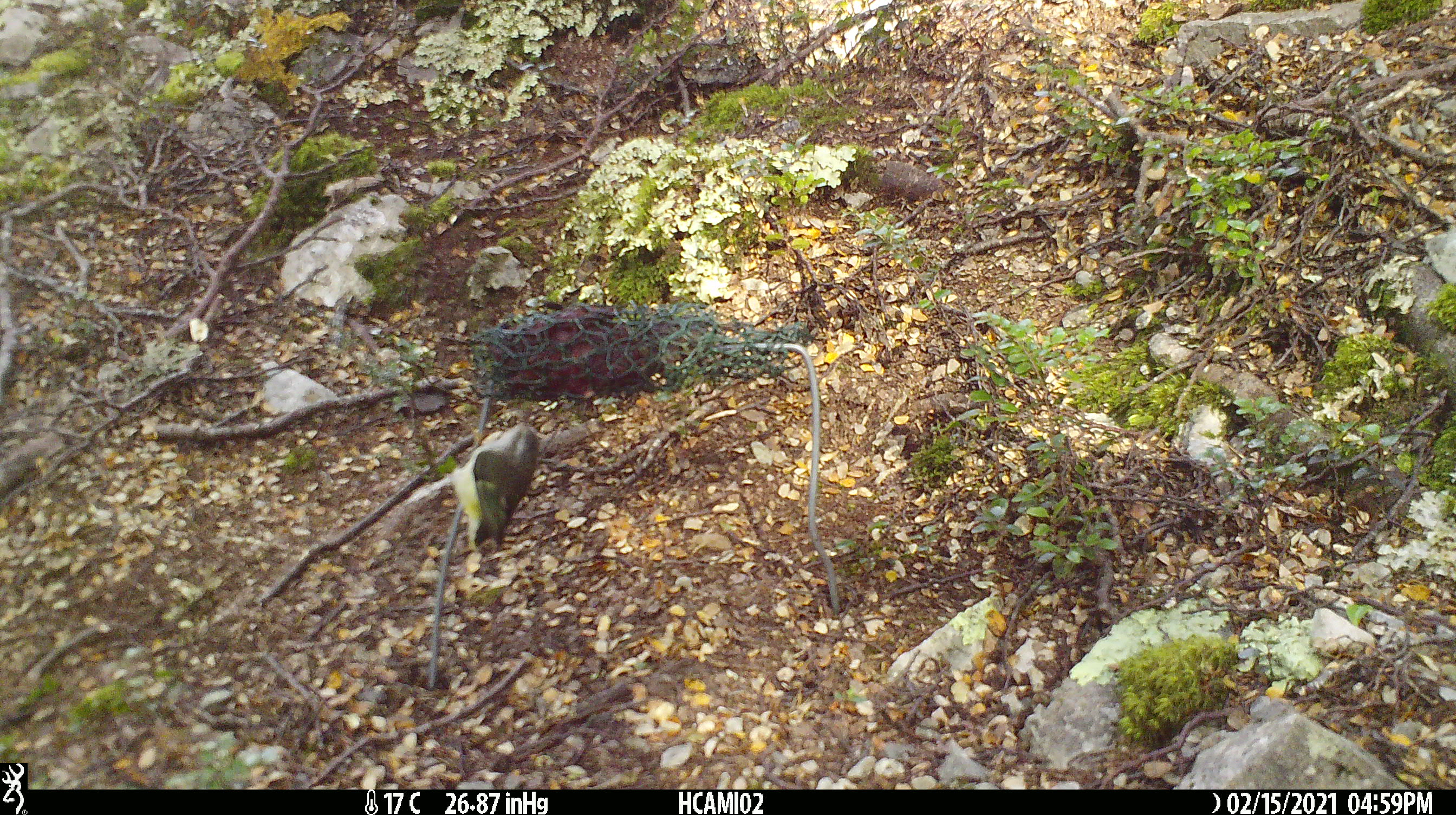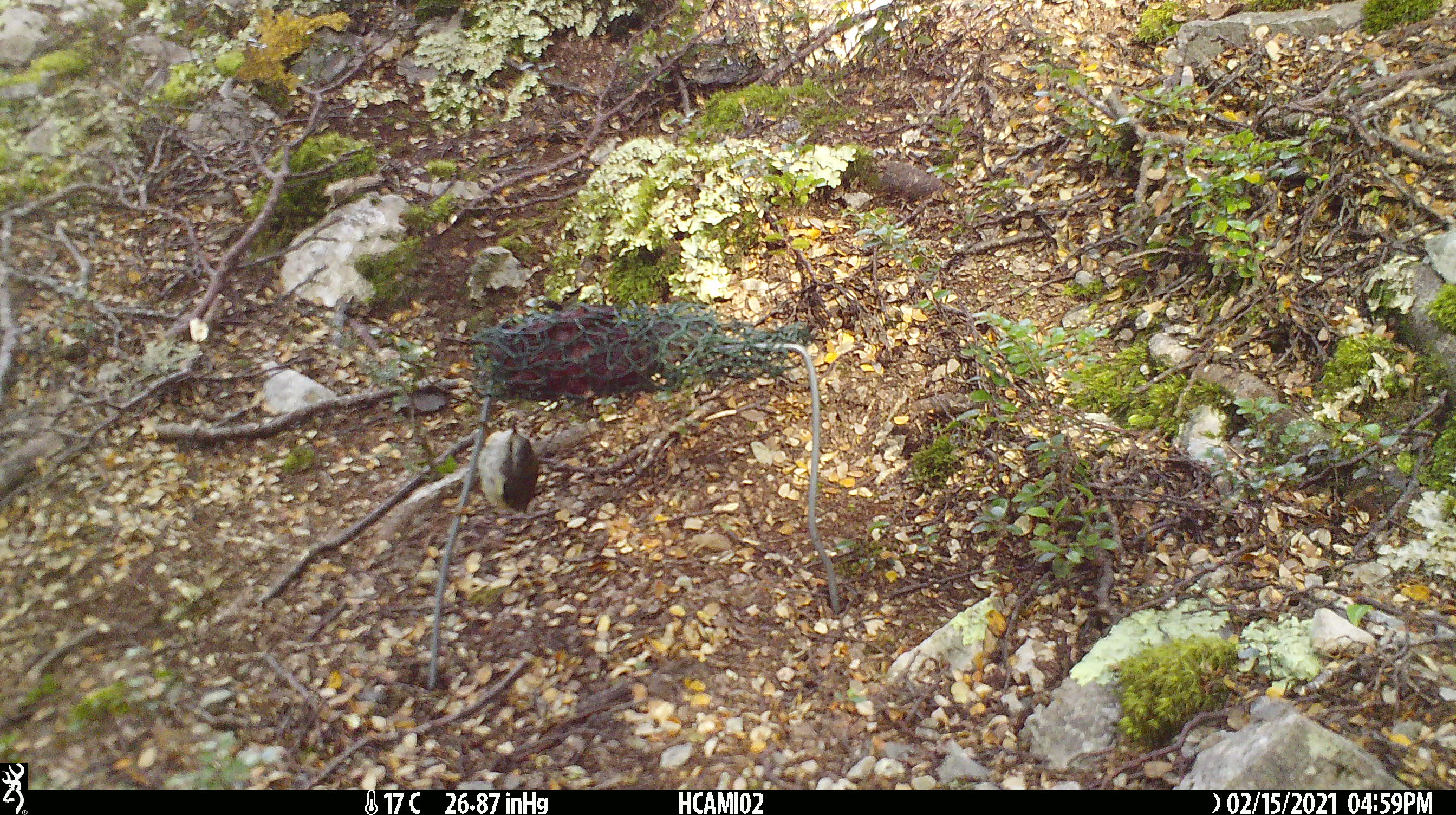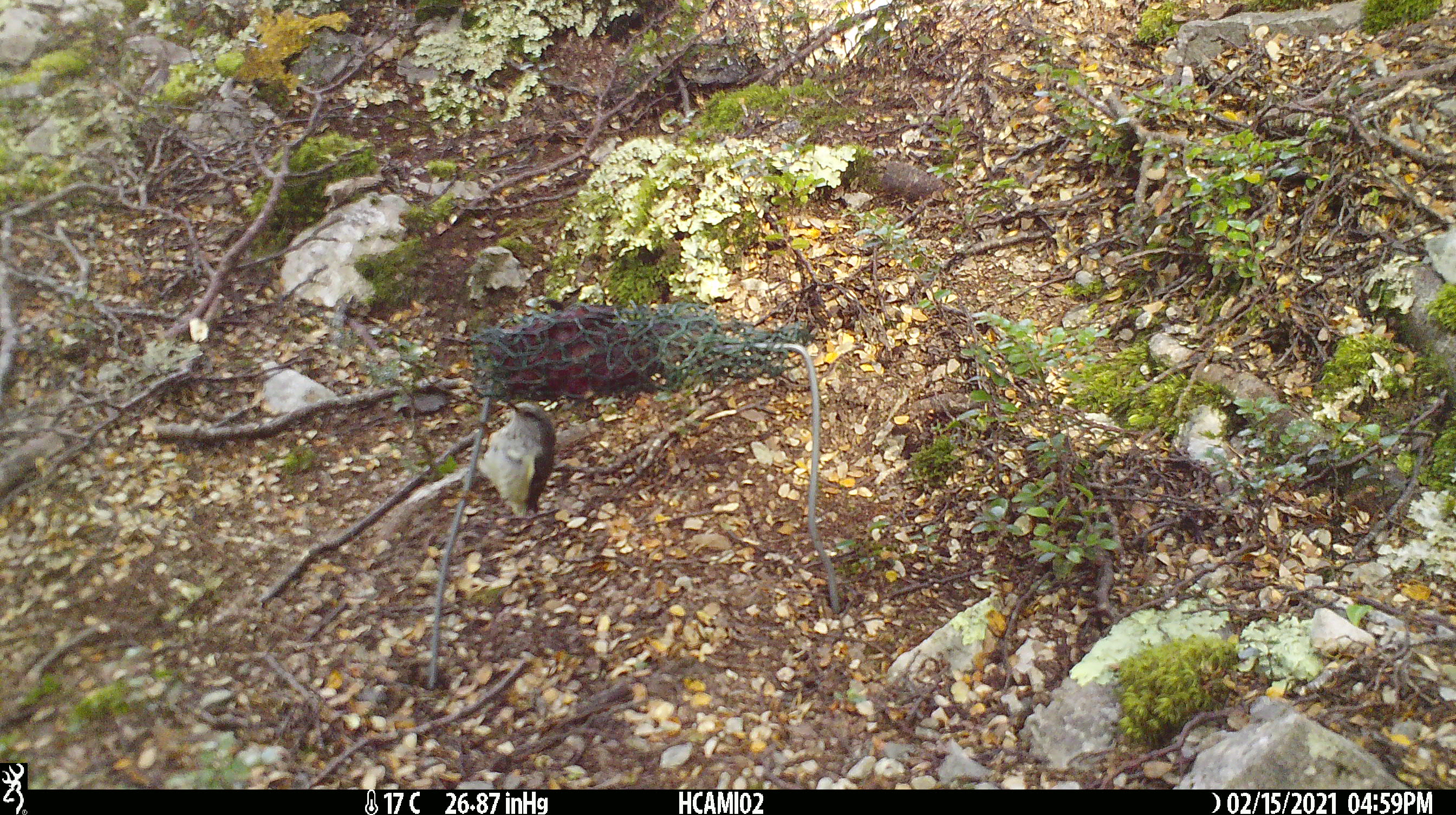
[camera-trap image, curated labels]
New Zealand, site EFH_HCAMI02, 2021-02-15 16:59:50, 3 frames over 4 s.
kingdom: Animalia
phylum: Chordata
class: Aves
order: Passeriformes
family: Acanthisittidae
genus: Acanthisitta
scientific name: Acanthisitta chloris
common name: rifleman